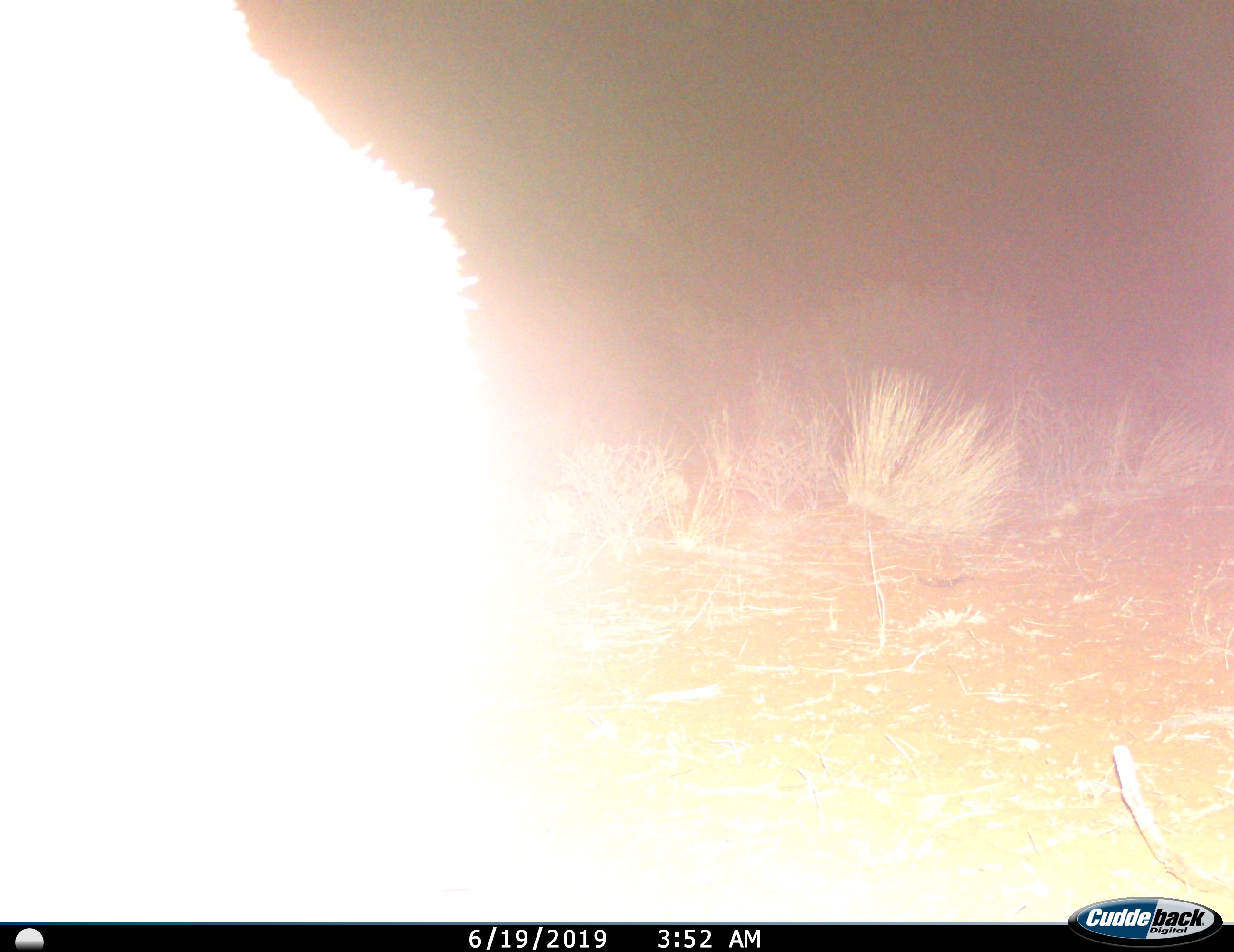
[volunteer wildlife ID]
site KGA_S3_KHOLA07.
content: unidentified animal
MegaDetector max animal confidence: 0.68